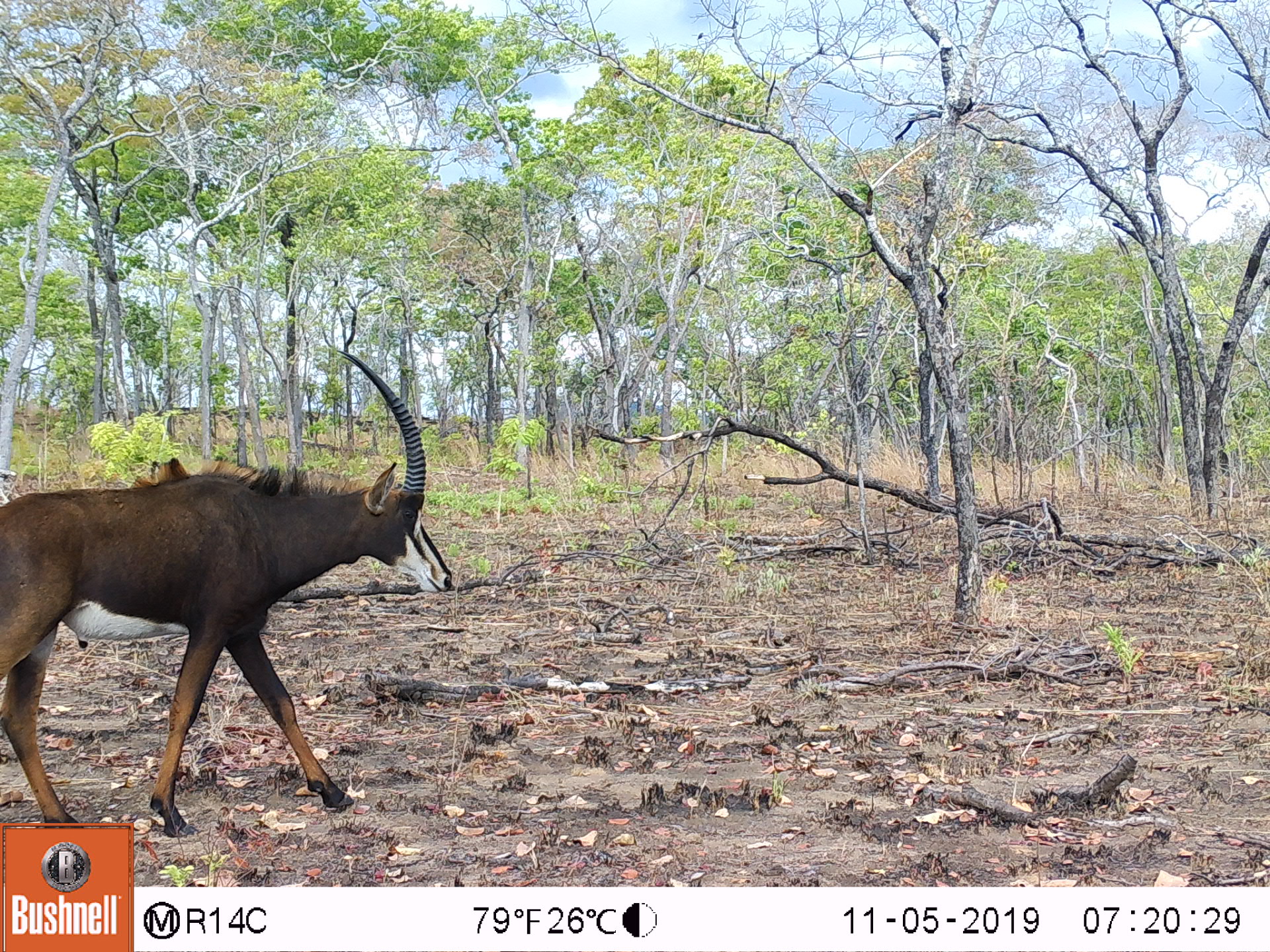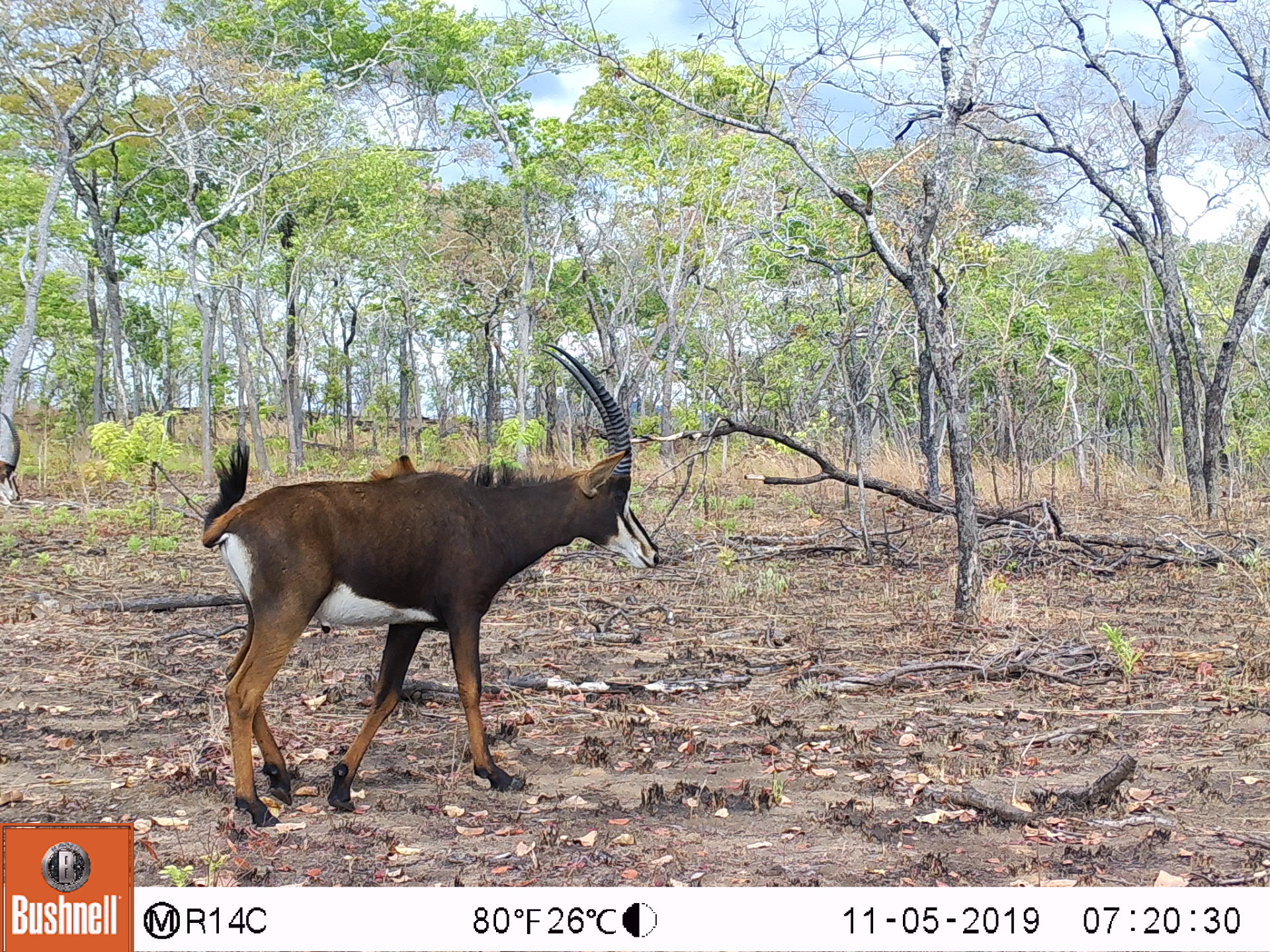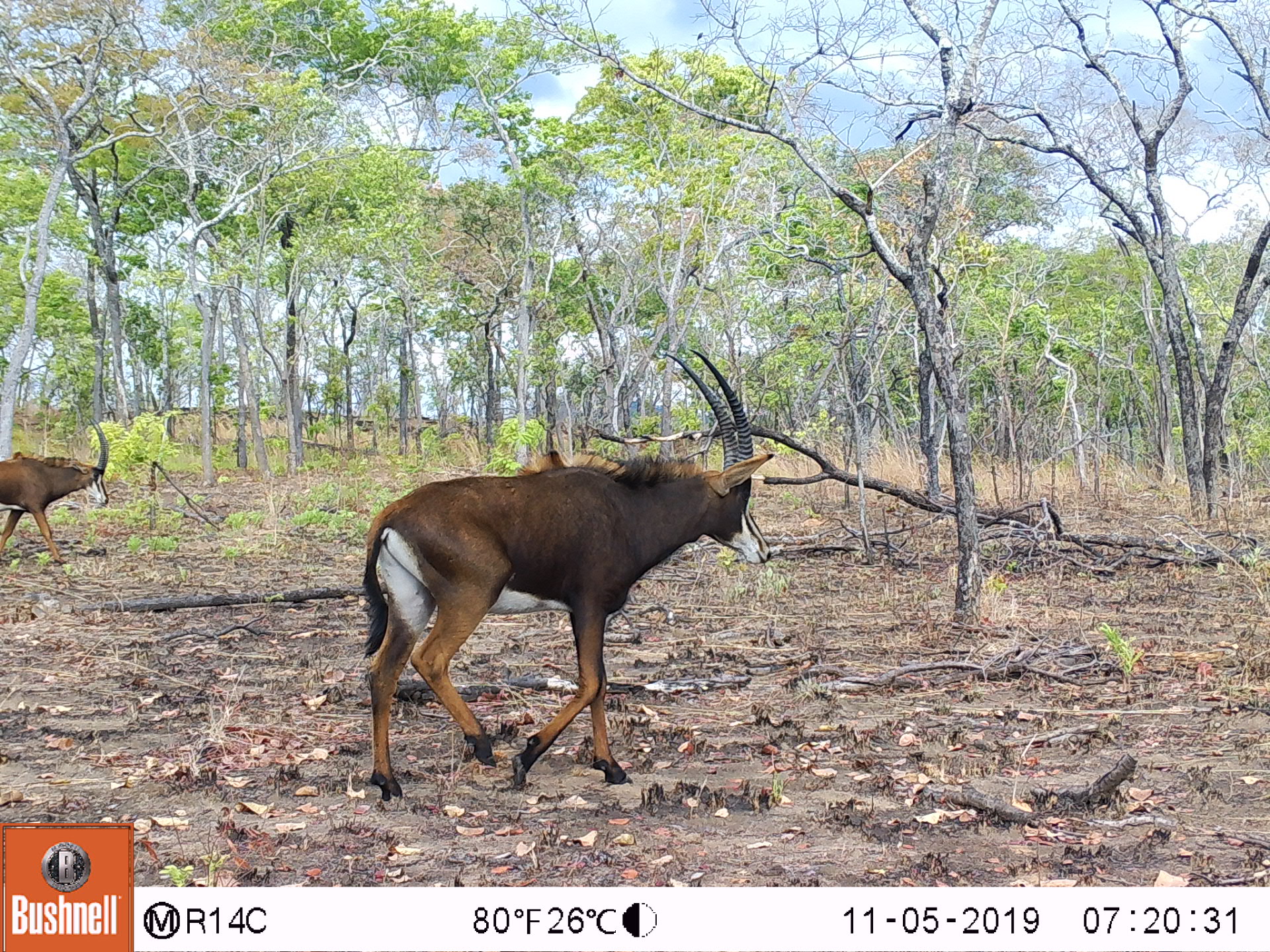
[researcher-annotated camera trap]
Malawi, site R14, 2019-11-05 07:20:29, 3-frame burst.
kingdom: Animalia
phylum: Chordata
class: Mammalia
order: Artiodactyla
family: Bovidae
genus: Hippotragus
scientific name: Hippotragus niger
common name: sable antelope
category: sable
Sable (sable antelope) (Hippotragus niger), count 1.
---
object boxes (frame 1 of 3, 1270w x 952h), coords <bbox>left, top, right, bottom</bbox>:
sable: <bbox>5, 341, 452, 819</bbox>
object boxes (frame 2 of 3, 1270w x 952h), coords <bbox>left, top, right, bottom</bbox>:
sable: <bbox>187, 348, 661, 826</bbox>; <bbox>0, 414, 30, 510</bbox>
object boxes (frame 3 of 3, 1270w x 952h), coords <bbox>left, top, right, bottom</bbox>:
sable: <bbox>351, 355, 774, 819</bbox>; <bbox>2, 415, 113, 564</bbox>